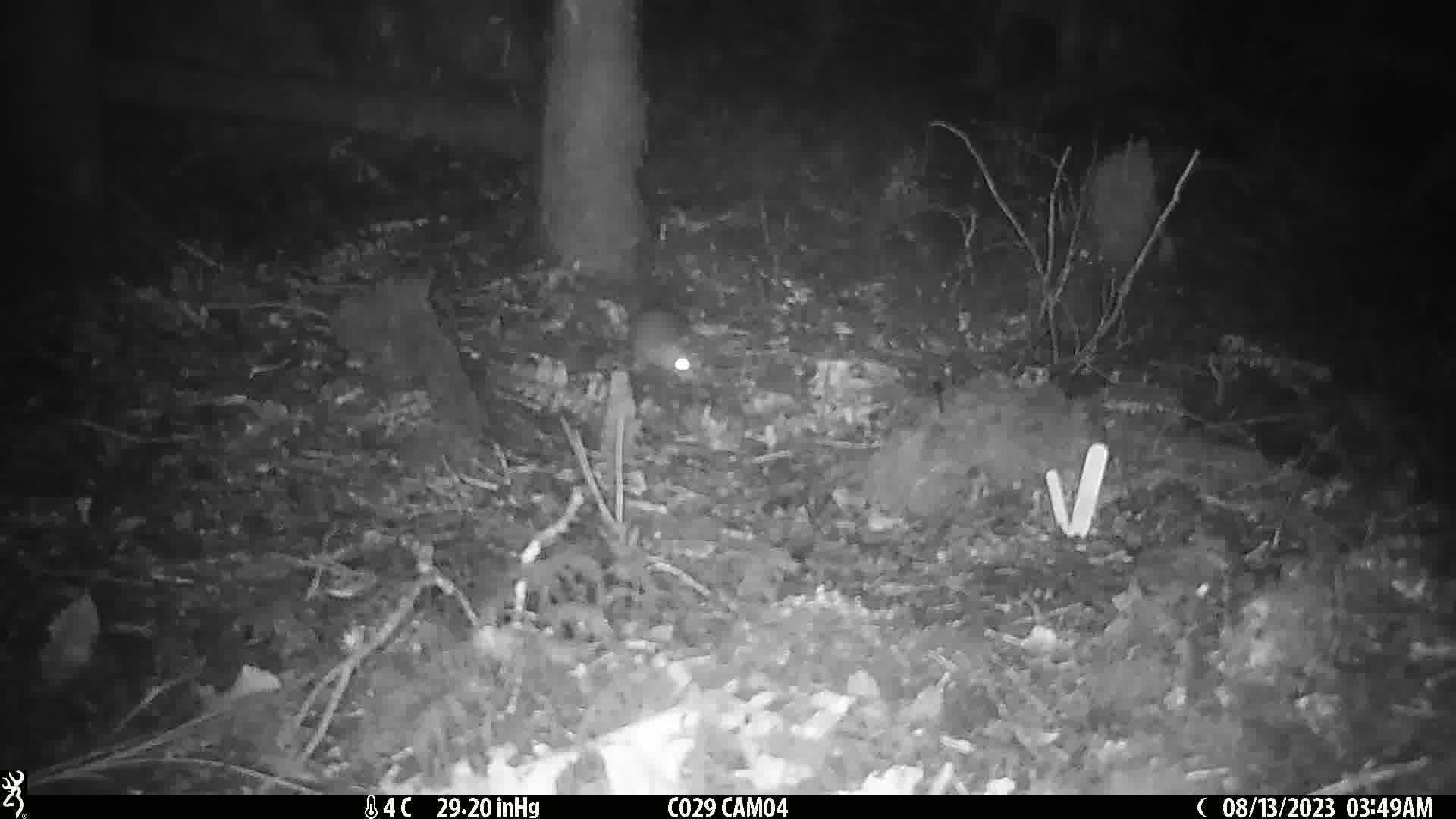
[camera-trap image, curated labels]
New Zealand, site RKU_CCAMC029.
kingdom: Animalia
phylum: Chordata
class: Mammalia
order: Rodentia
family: Muridae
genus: Rattus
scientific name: Rattus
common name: rat